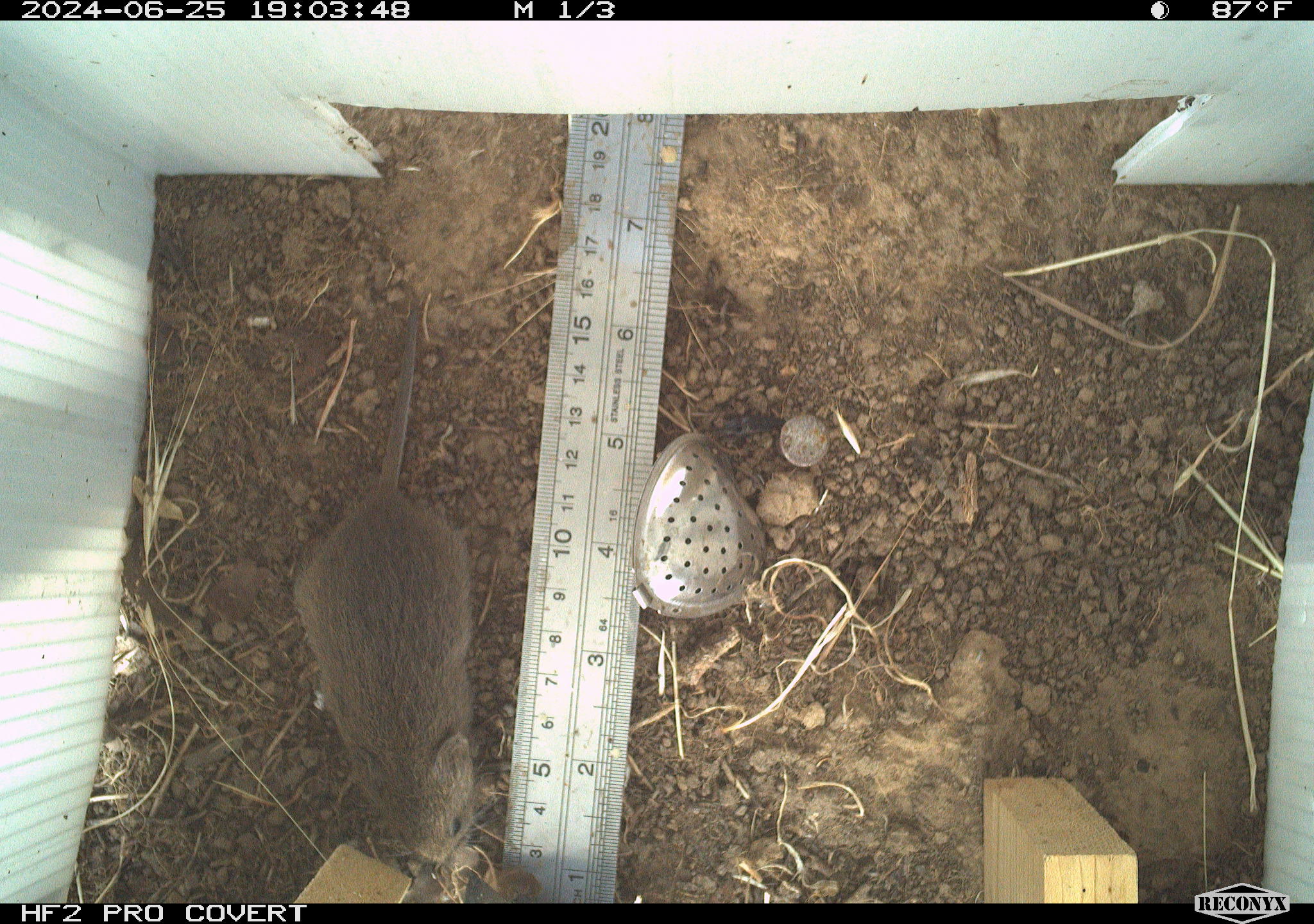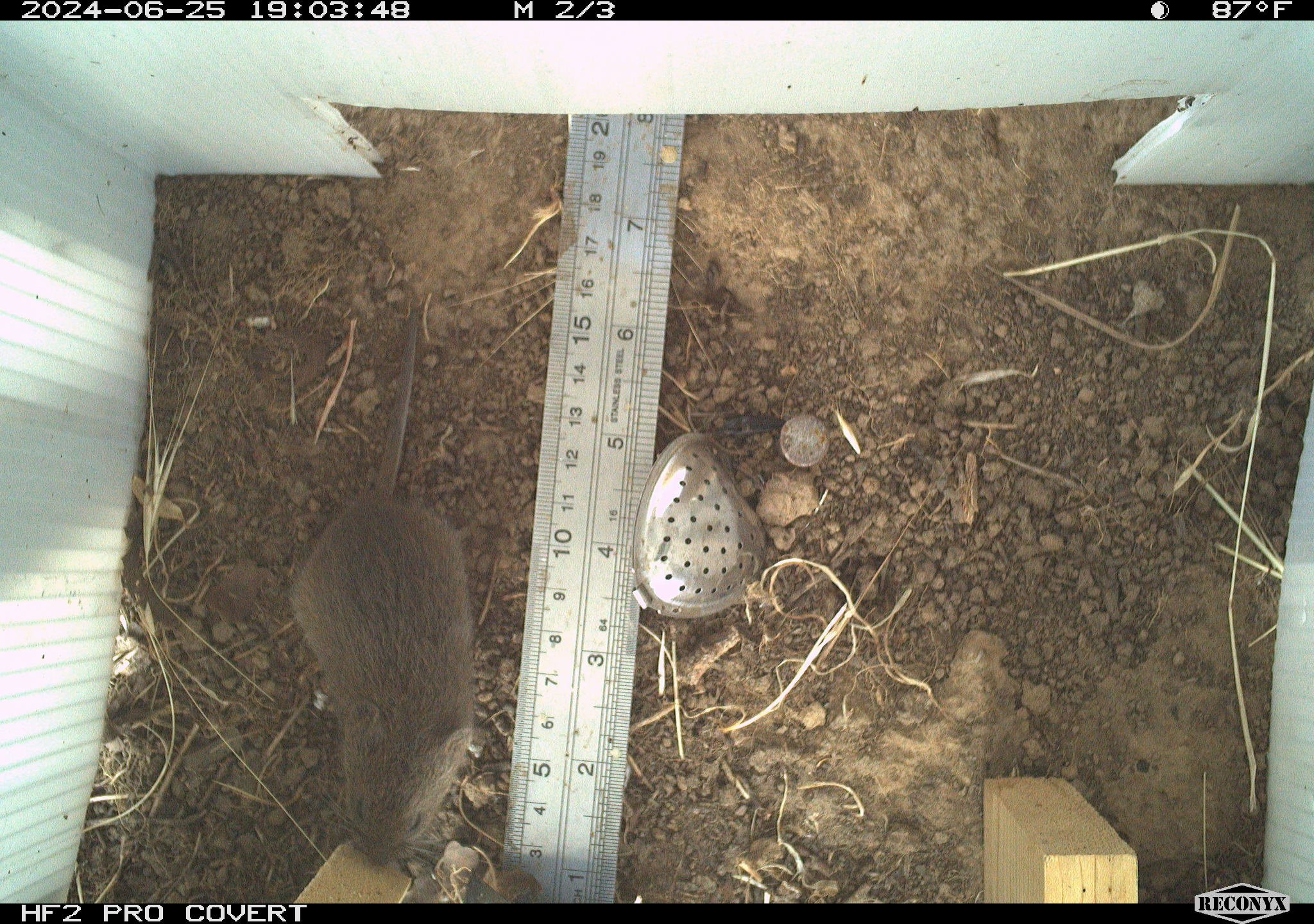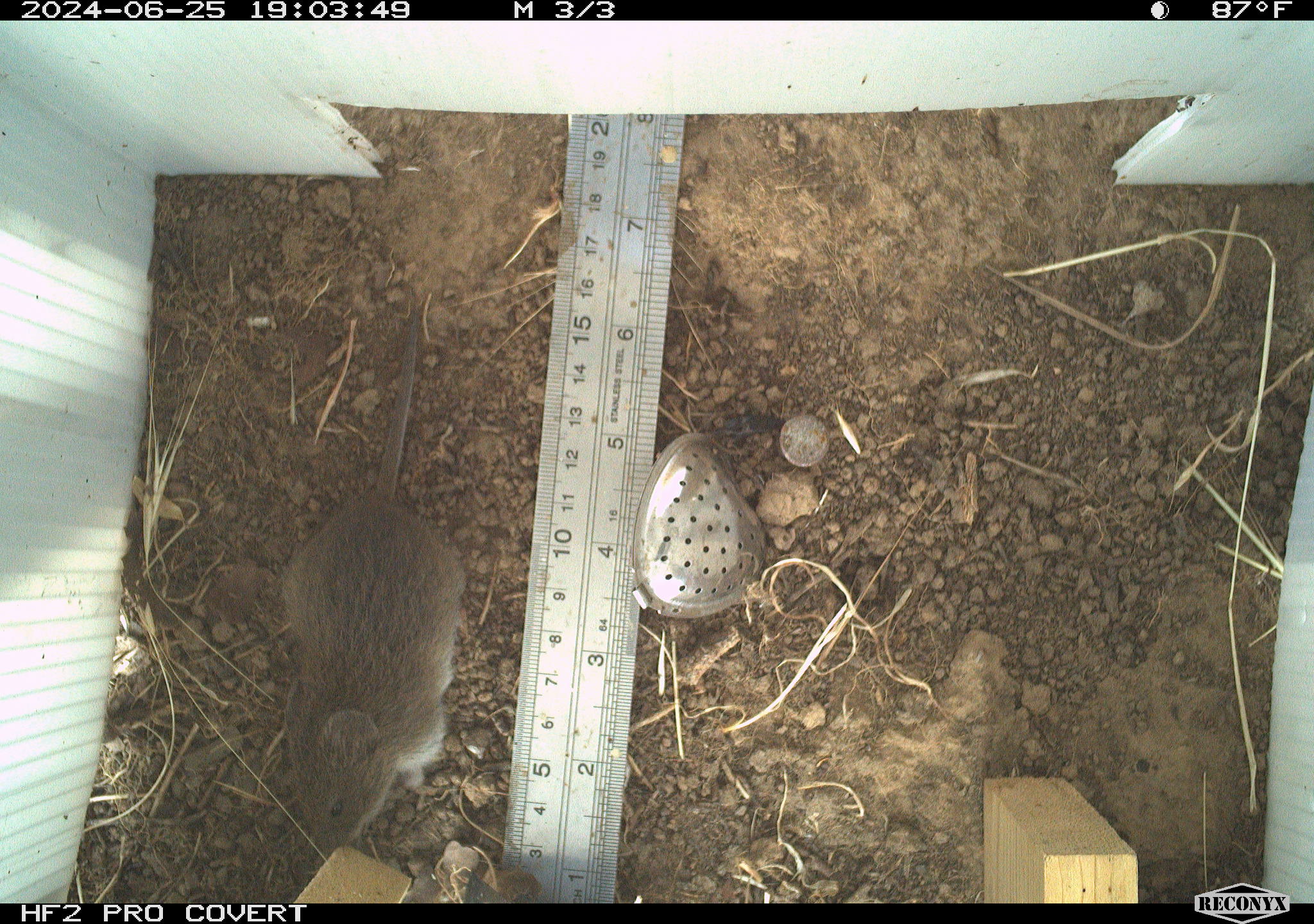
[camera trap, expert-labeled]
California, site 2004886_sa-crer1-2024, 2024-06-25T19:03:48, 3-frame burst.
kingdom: Animalia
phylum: Chordata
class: Mammalia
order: Rodentia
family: Cricetidae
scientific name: Arvicolinae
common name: voles, lemmings, and muskrats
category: arvicolinae subfamily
Arvicolinae subfamily (voles, lemmings, and muskrats) (Arvicolinae).